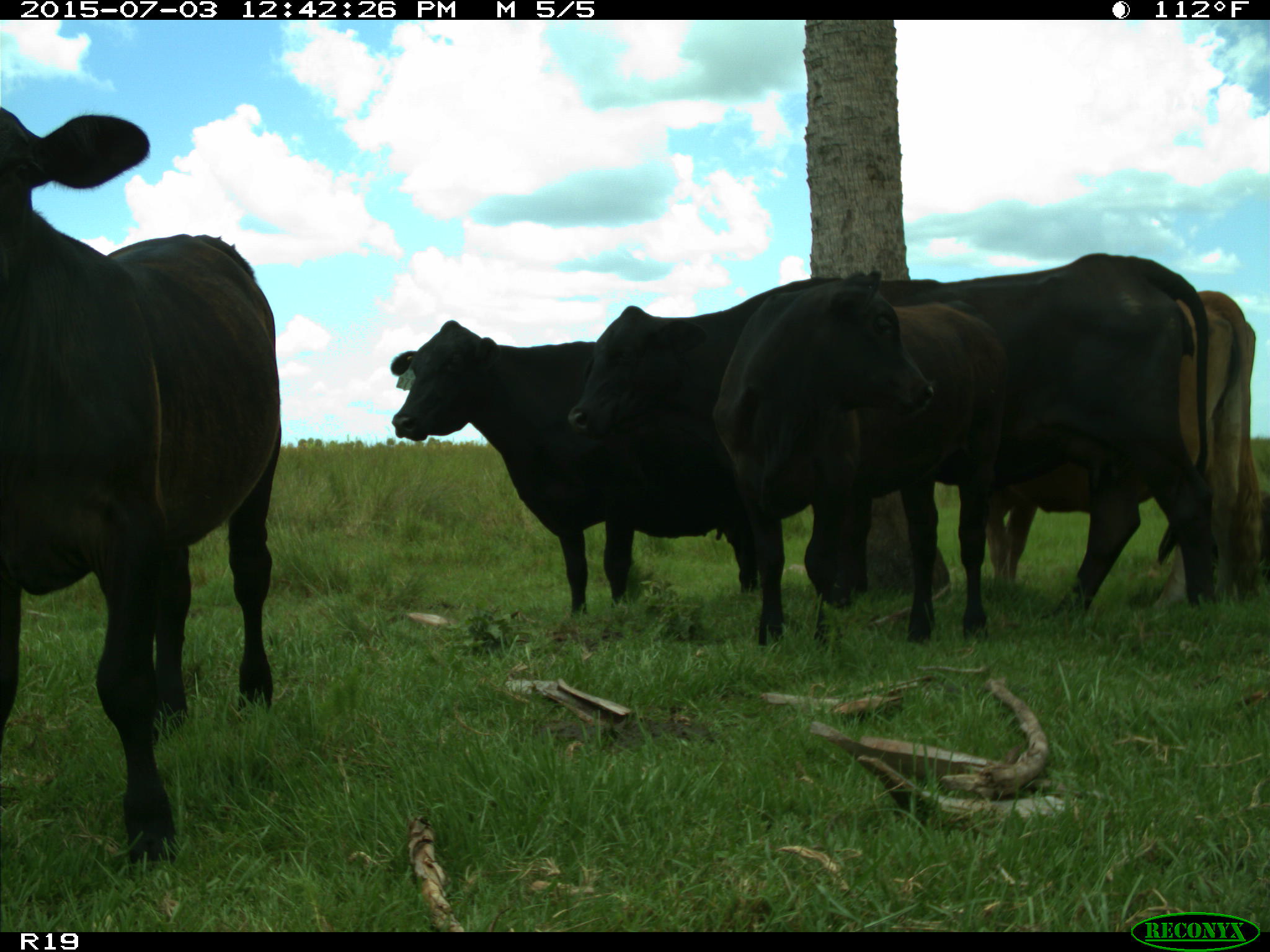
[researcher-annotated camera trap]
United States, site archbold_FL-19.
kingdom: Animalia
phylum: Chordata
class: Mammalia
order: Artiodactyla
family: Bovidae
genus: Bos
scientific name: Bos taurus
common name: domestic cow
Bos taurus (domestic cow).